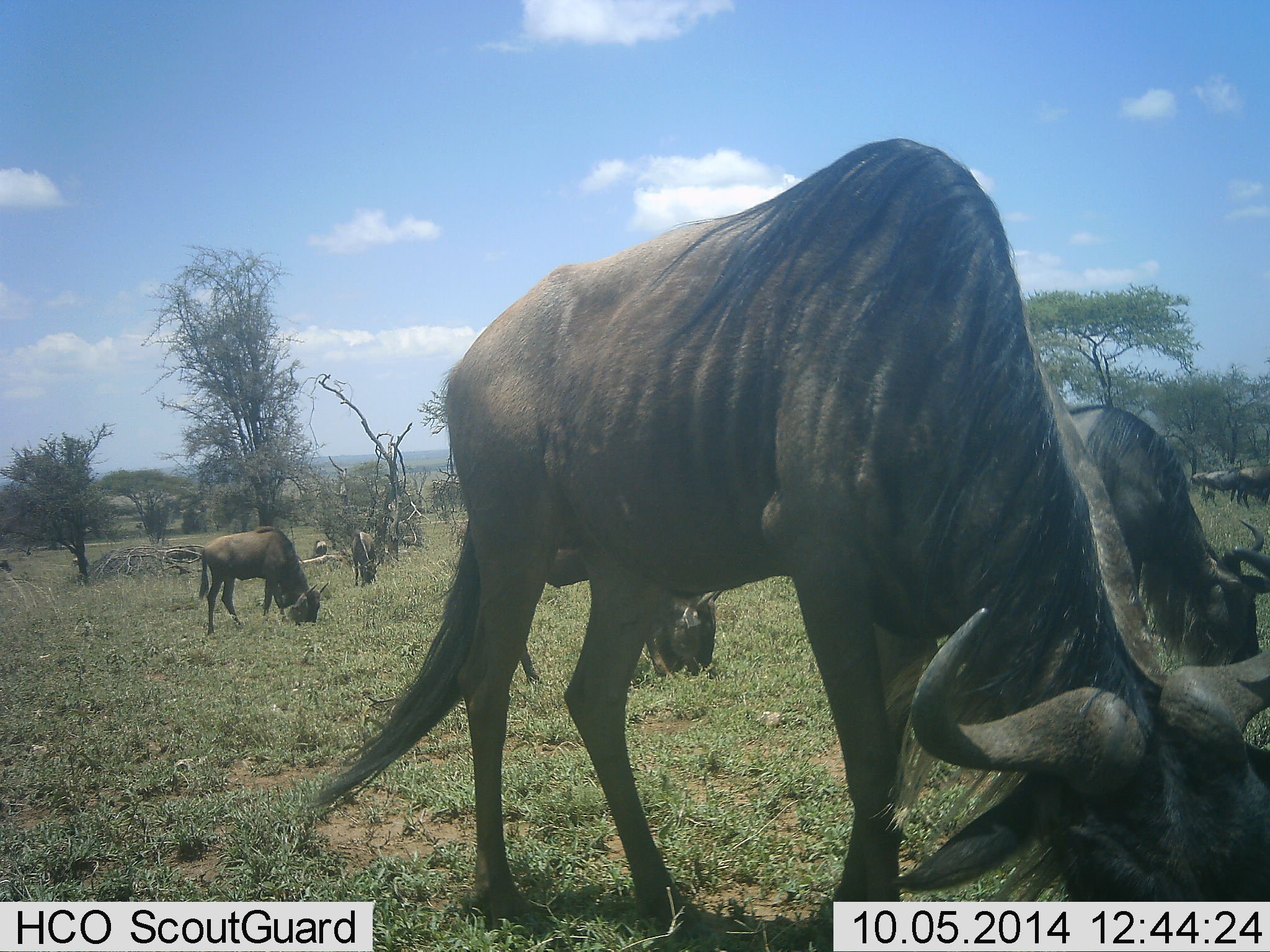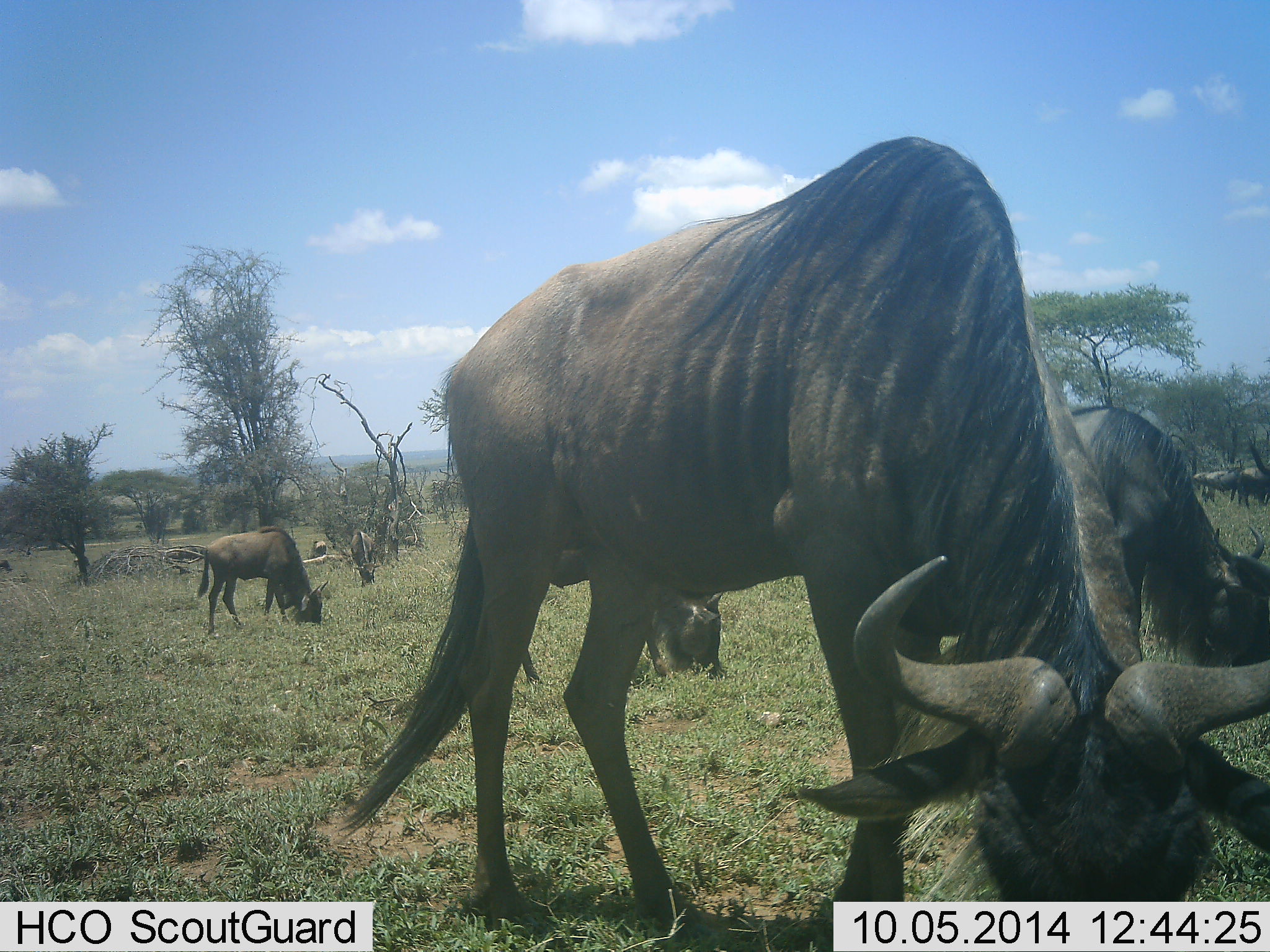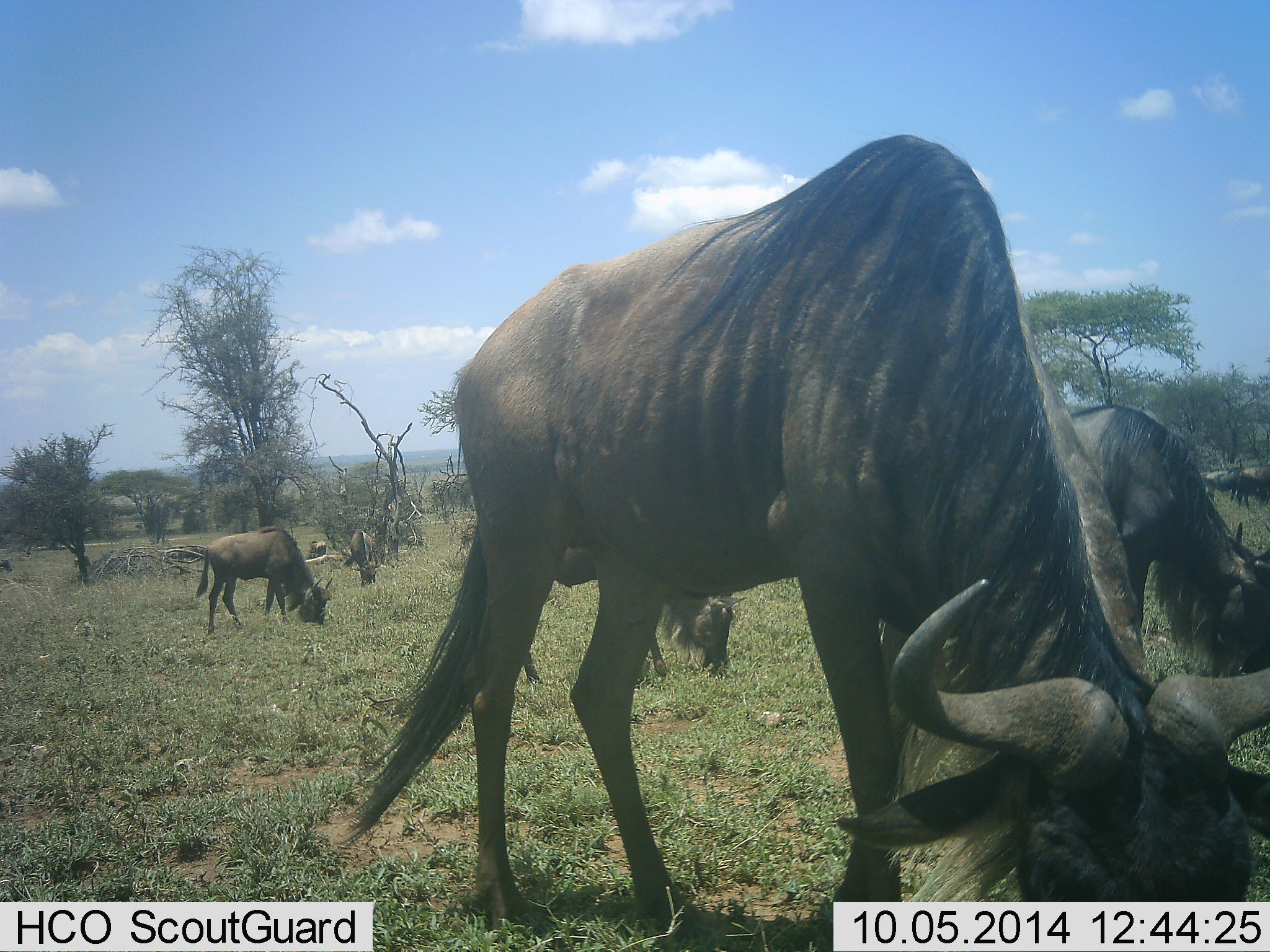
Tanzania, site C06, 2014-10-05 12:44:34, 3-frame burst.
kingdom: Animalia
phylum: Chordata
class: Mammalia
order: Artiodactyla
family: Bovidae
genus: Connochaetes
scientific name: Connochaetes taurinus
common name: blue wildebeest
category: wildebeest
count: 7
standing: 10%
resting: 0%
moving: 0%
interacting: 0%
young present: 10%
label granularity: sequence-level